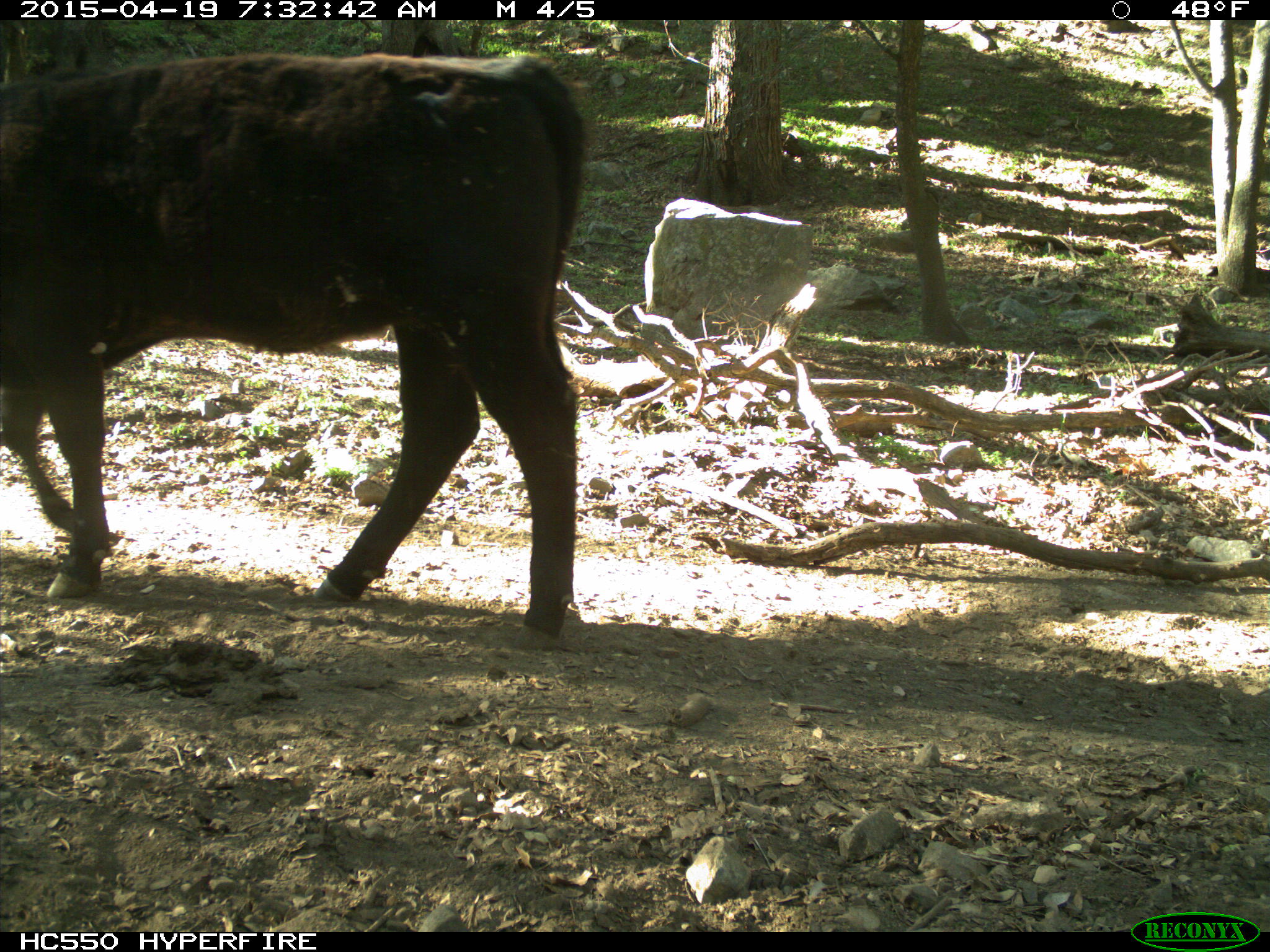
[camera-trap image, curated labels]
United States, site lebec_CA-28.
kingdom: Animalia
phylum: Chordata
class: Mammalia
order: Artiodactyla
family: Bovidae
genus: Bos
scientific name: Bos taurus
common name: domestic cow